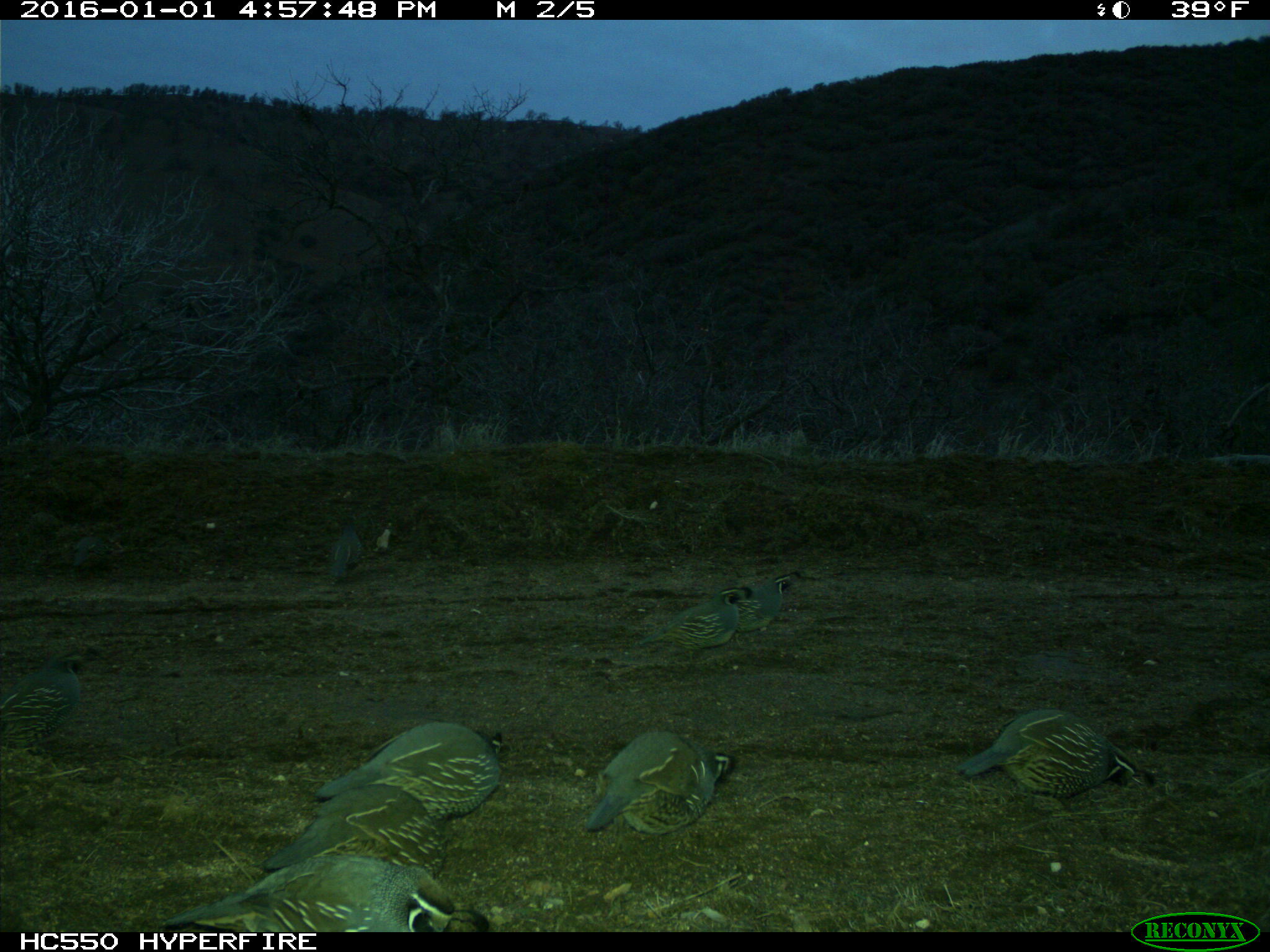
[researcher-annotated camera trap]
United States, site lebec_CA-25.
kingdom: Animalia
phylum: Chordata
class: Aves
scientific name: Aves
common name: birds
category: unidentified bird